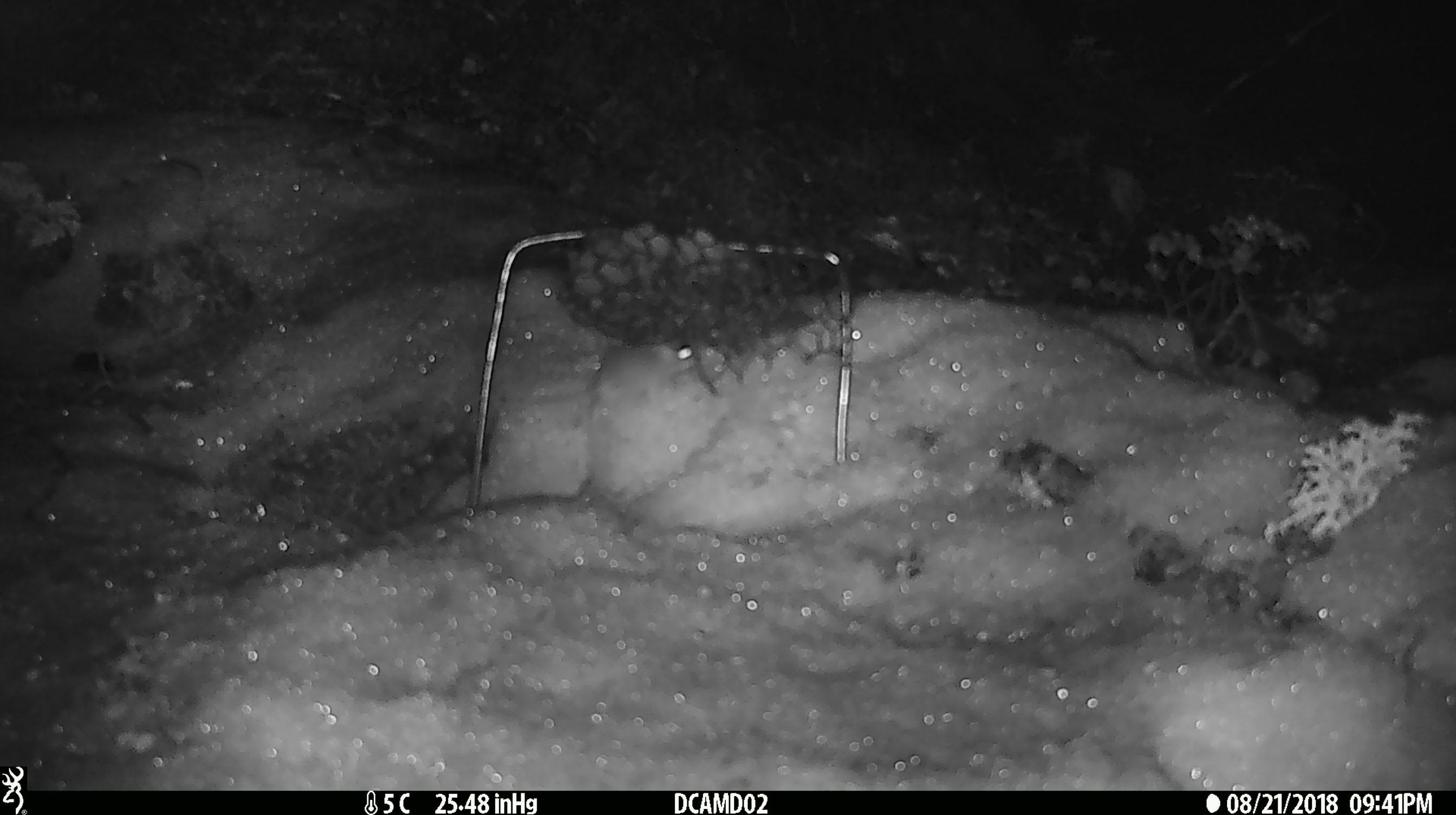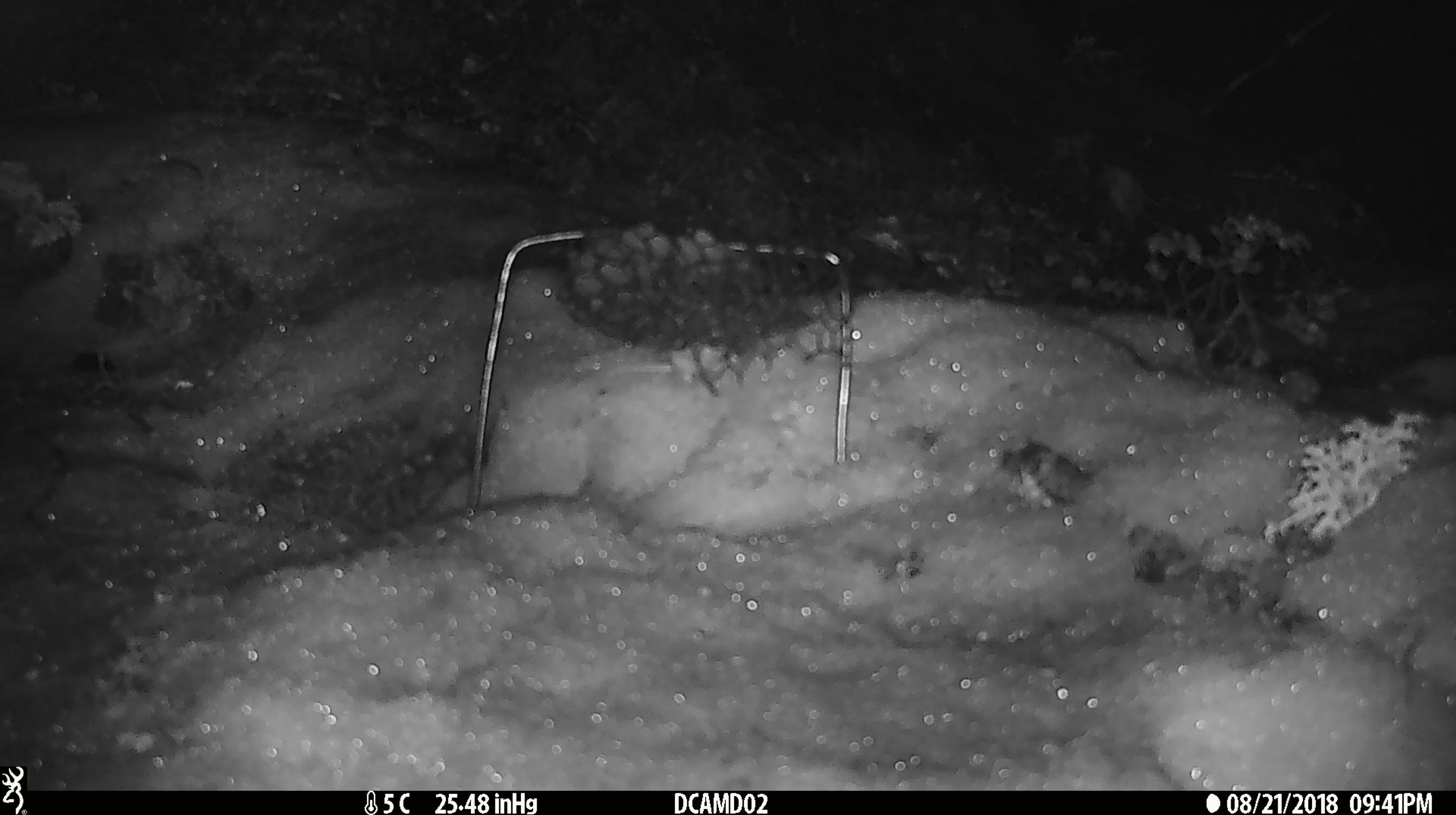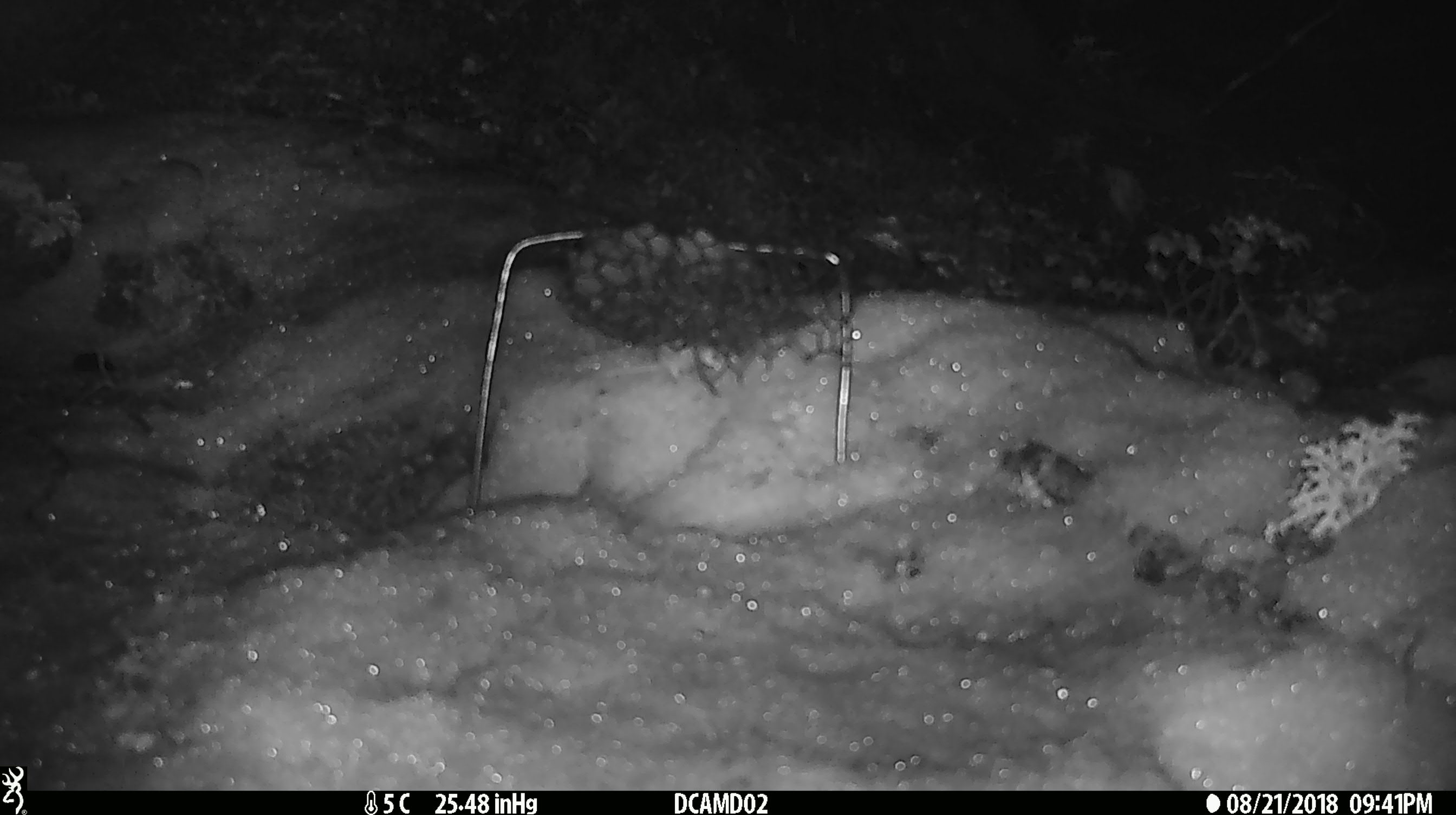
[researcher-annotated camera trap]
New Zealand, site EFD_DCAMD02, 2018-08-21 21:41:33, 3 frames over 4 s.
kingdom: Animalia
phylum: Chordata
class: Mammalia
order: Rodentia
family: Muridae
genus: Mus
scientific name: Mus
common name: mouse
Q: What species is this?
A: Mouse (Mus).